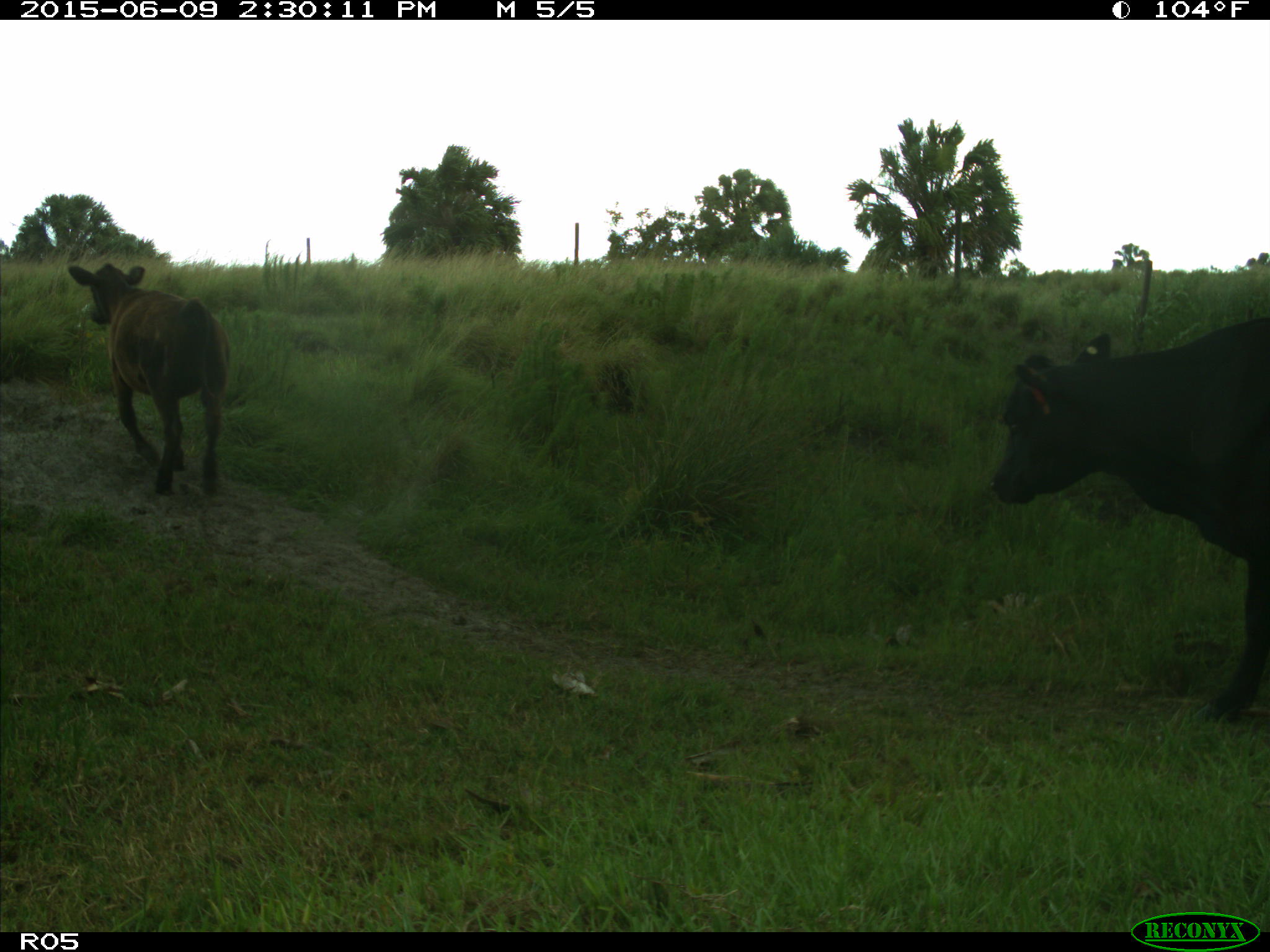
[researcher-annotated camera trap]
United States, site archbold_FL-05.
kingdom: Animalia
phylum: Chordata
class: Mammalia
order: Artiodactyla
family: Bovidae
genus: Bos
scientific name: Bos taurus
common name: domestic cow